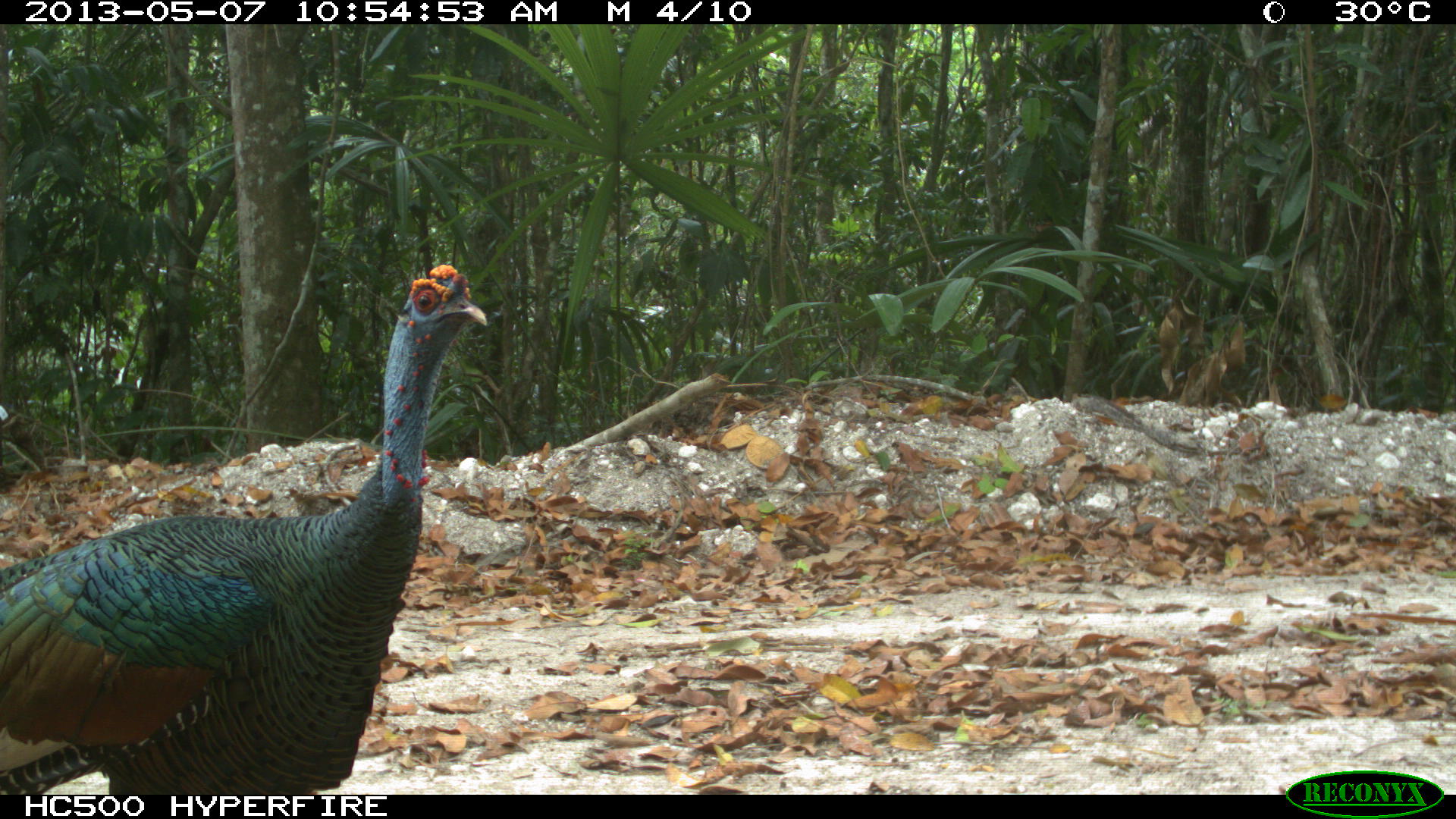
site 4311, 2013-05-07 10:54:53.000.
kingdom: Animalia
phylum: Chordata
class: Aves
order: Galliformes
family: Phasianidae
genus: Meleagris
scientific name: Meleagris ocellata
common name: ocellated turkey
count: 1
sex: male